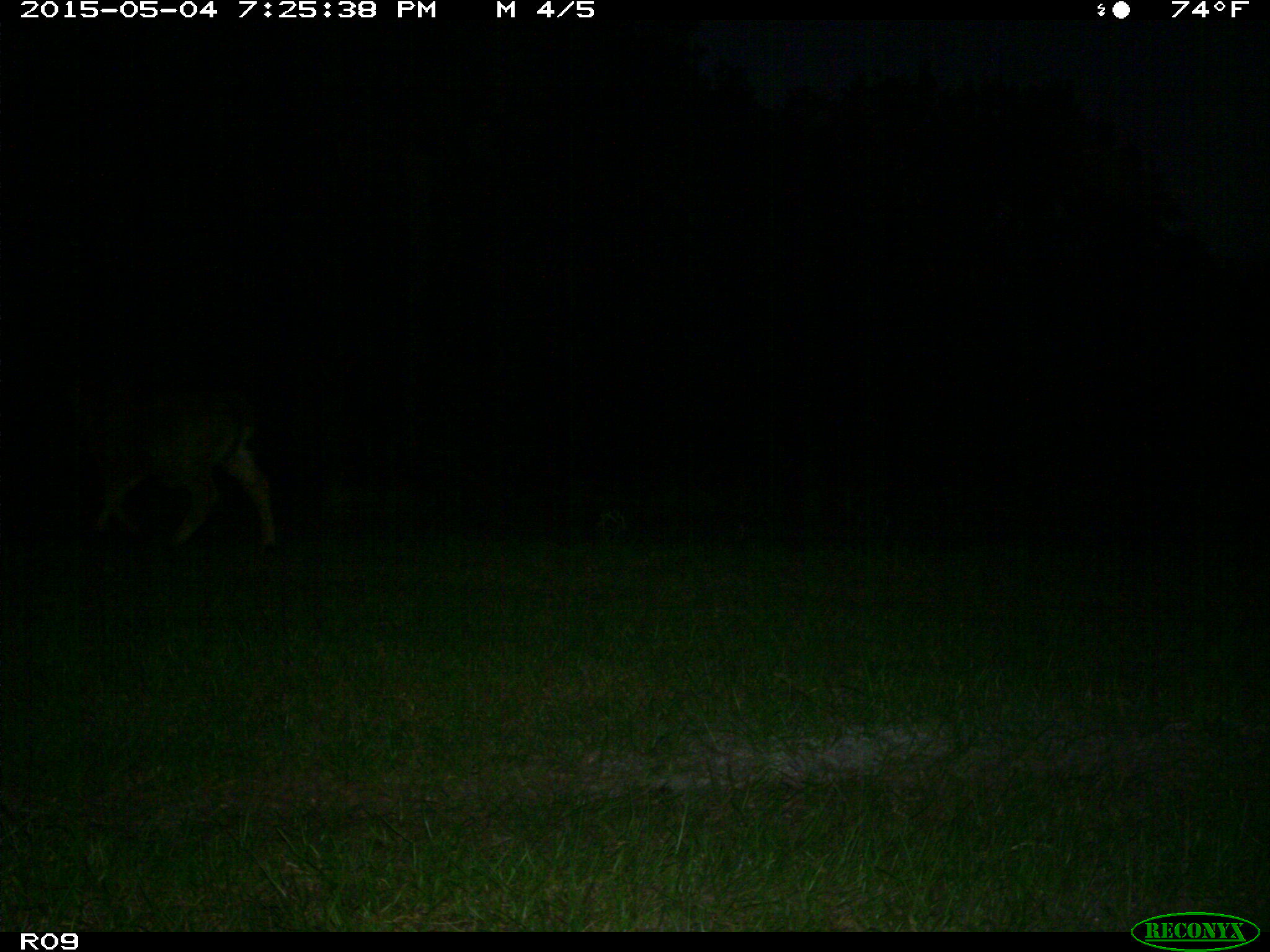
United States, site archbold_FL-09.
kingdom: Animalia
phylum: Chordata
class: Mammalia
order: Artiodactyla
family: Bovidae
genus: Bos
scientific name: Bos taurus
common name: domestic cow